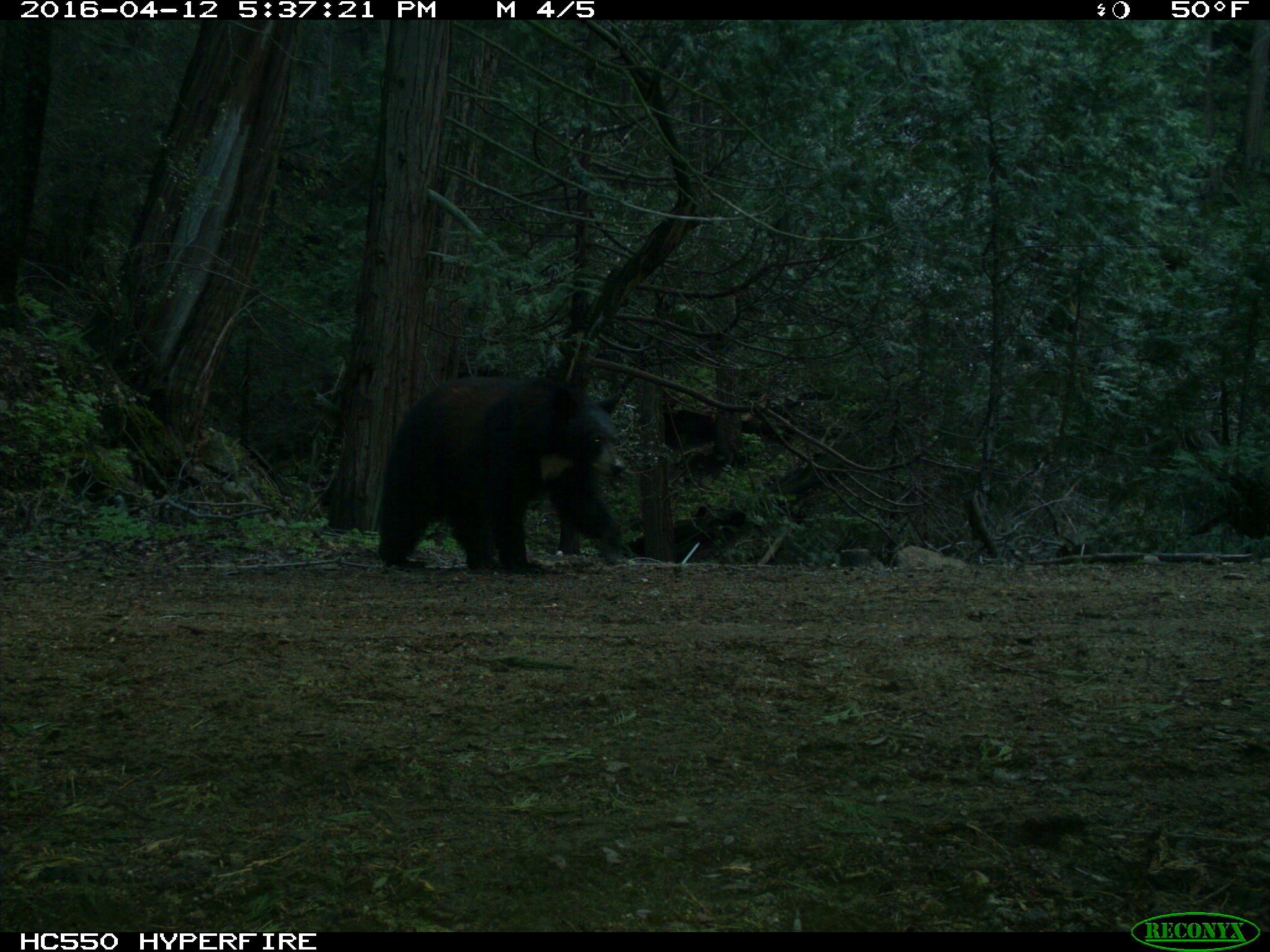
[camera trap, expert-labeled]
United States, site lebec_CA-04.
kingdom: Animalia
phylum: Chordata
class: Mammalia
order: Carnivora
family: Ursidae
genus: Ursus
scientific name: Ursus americanus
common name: american black bear